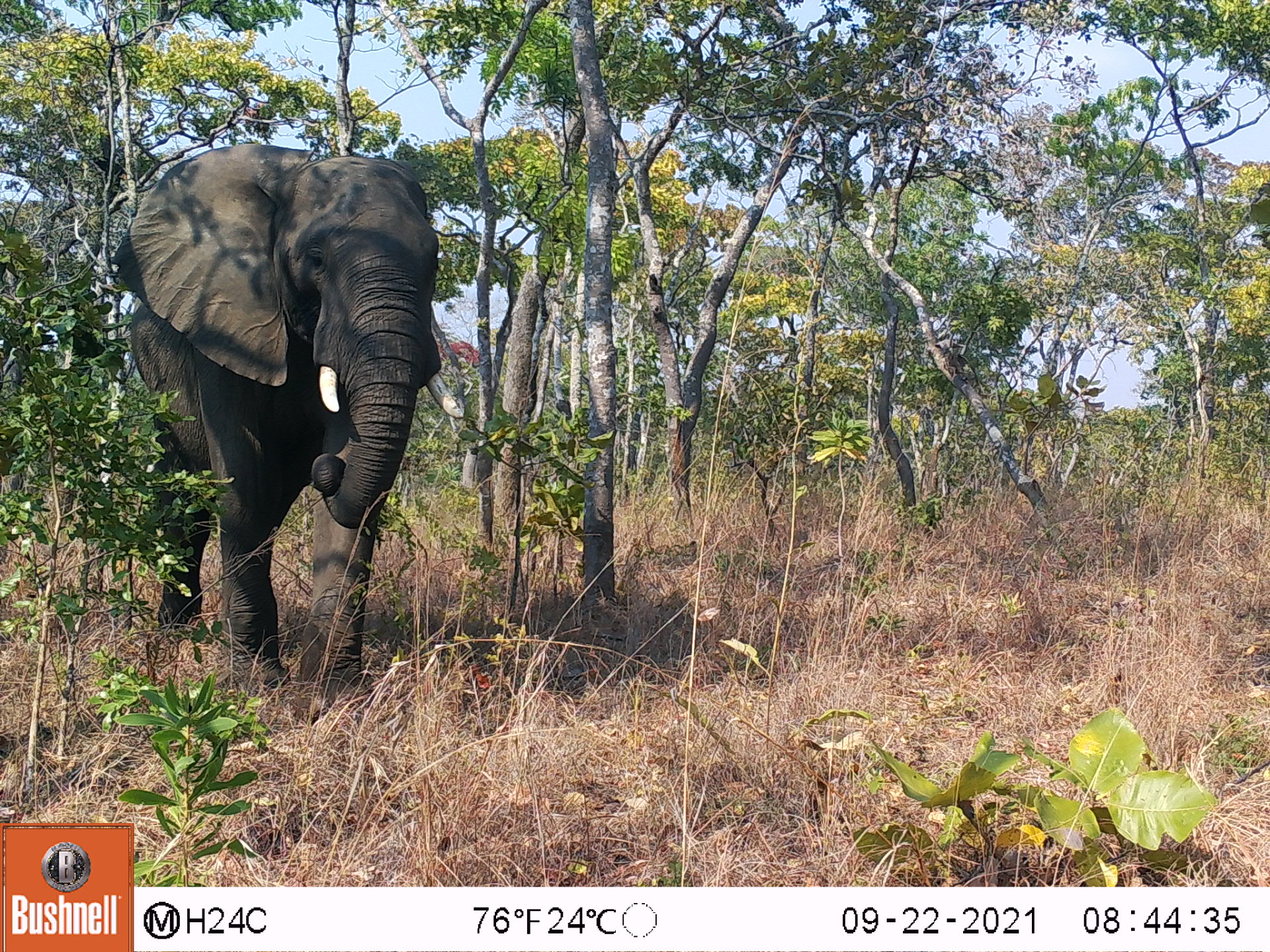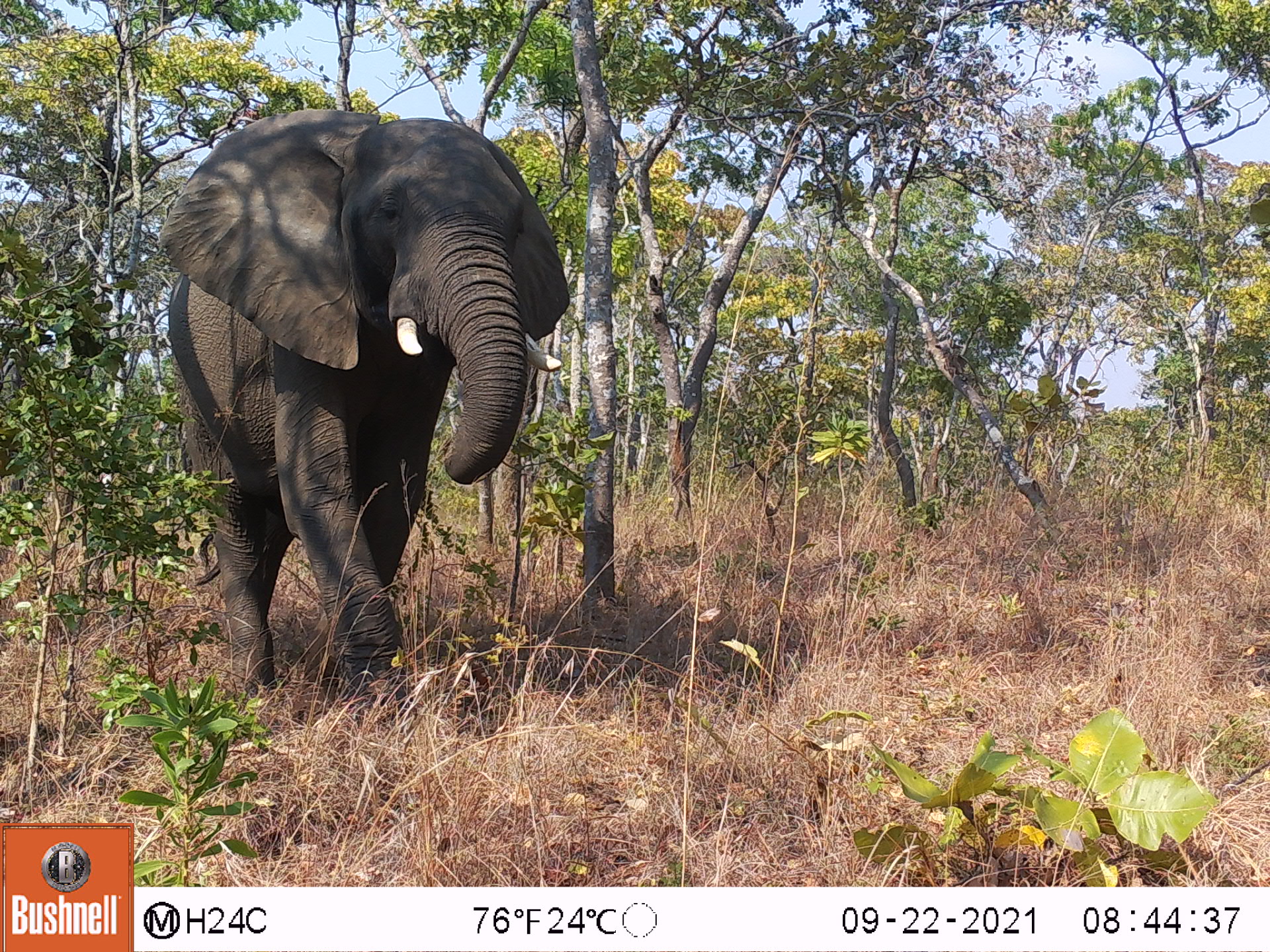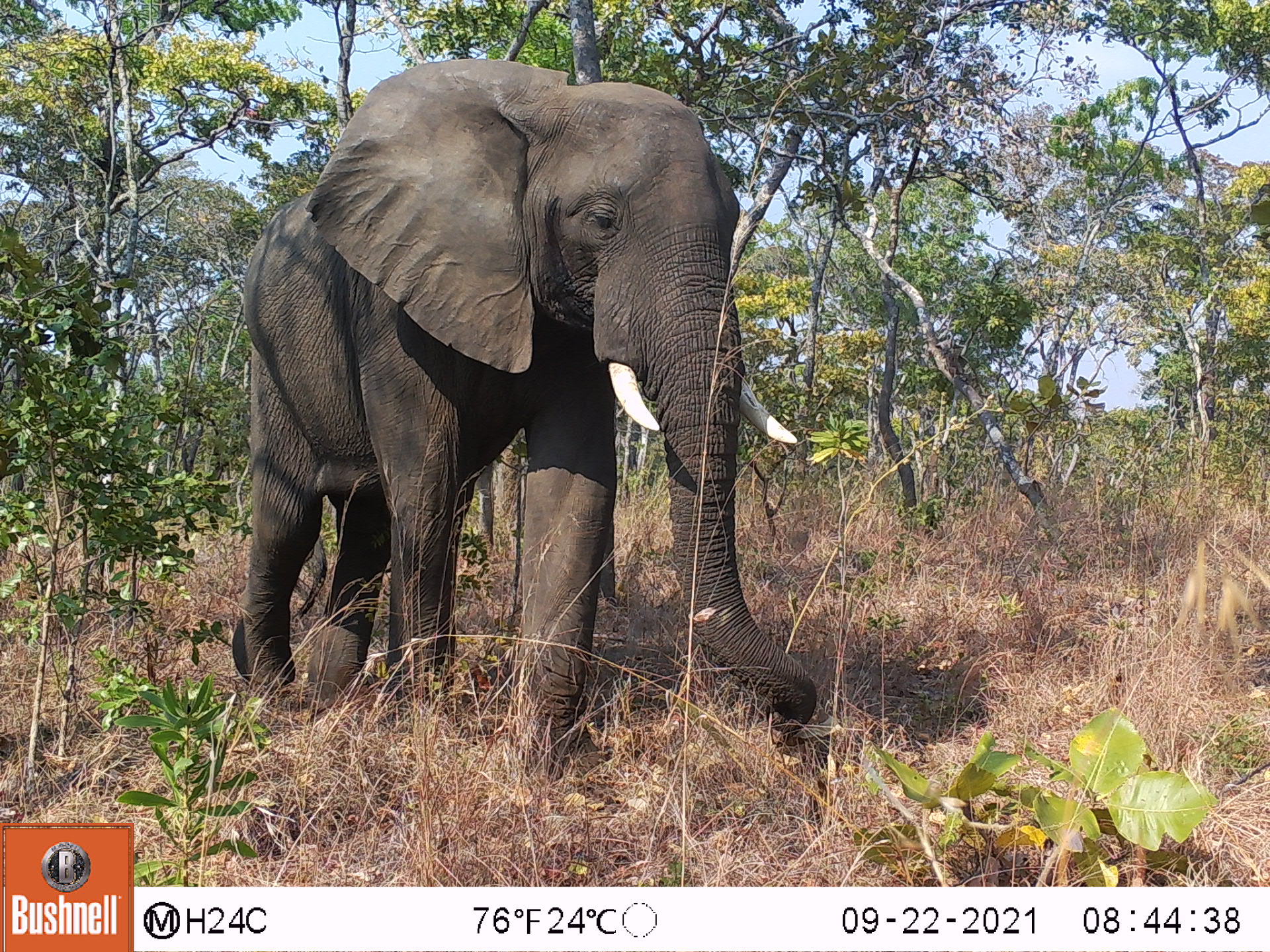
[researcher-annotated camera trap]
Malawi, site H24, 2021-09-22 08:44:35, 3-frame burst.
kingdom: Animalia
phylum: Chordata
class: Mammalia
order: Proboscidea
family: Elephantidae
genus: Loxodonta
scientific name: Loxodonta africana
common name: african savanna elephant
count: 1